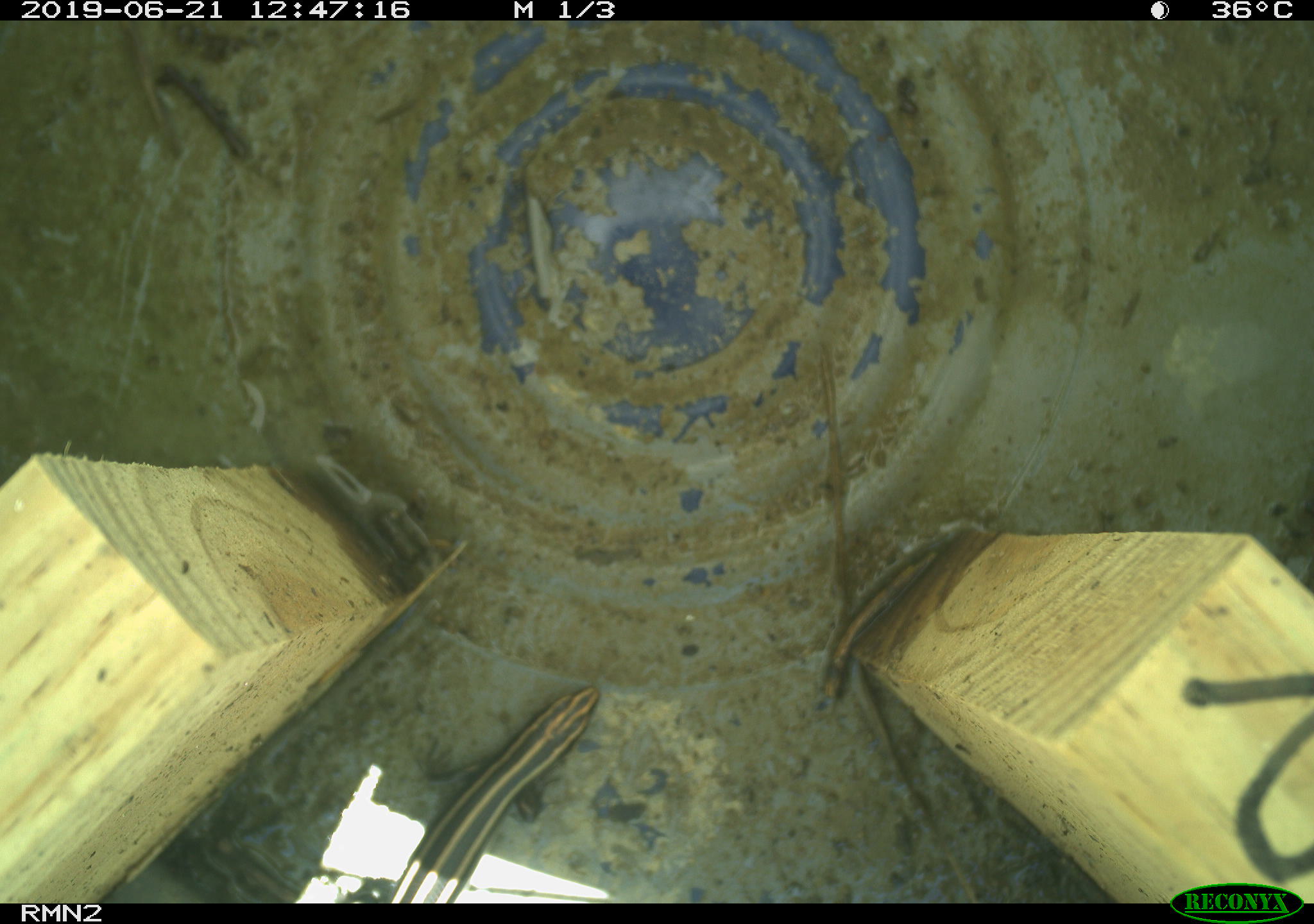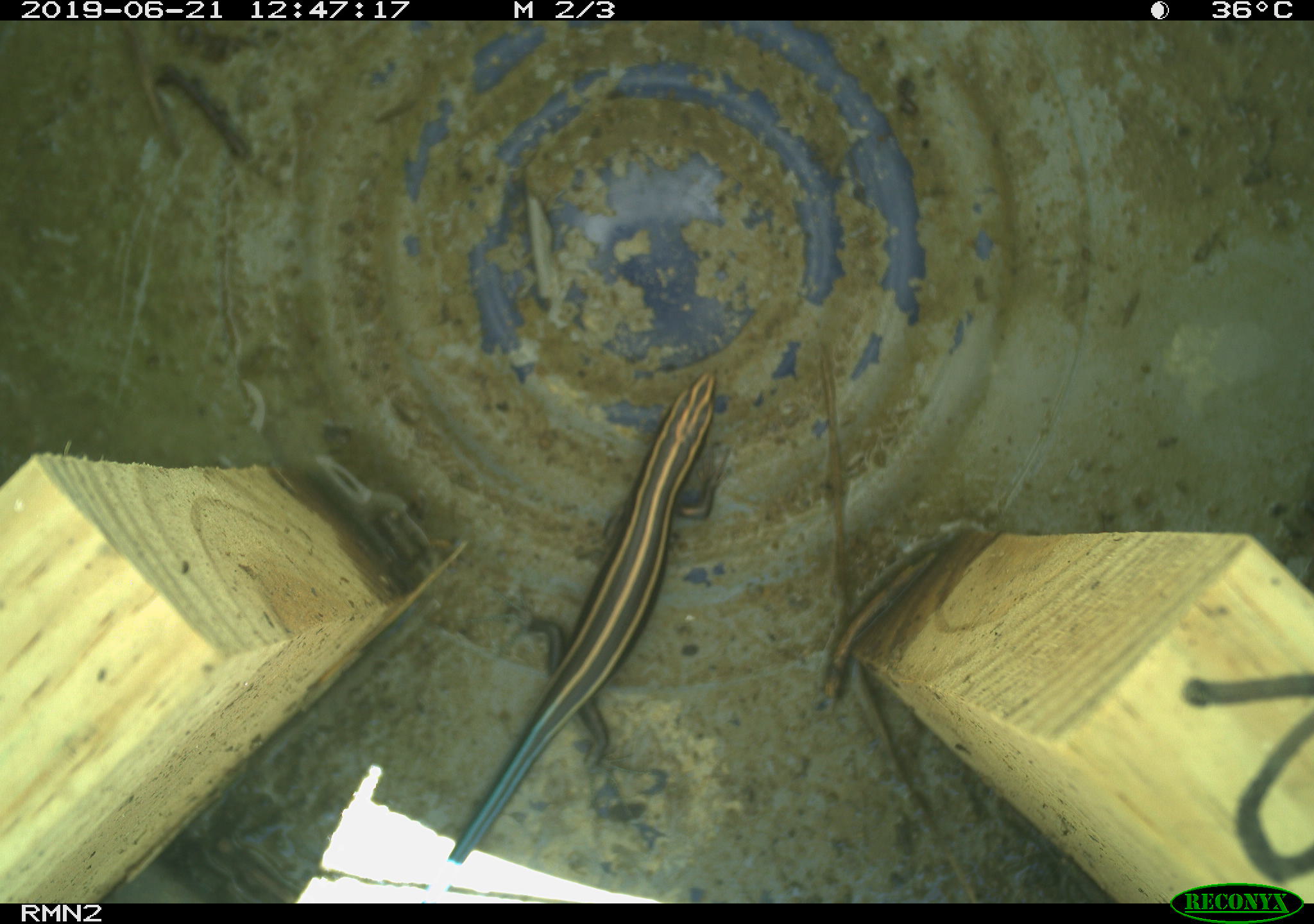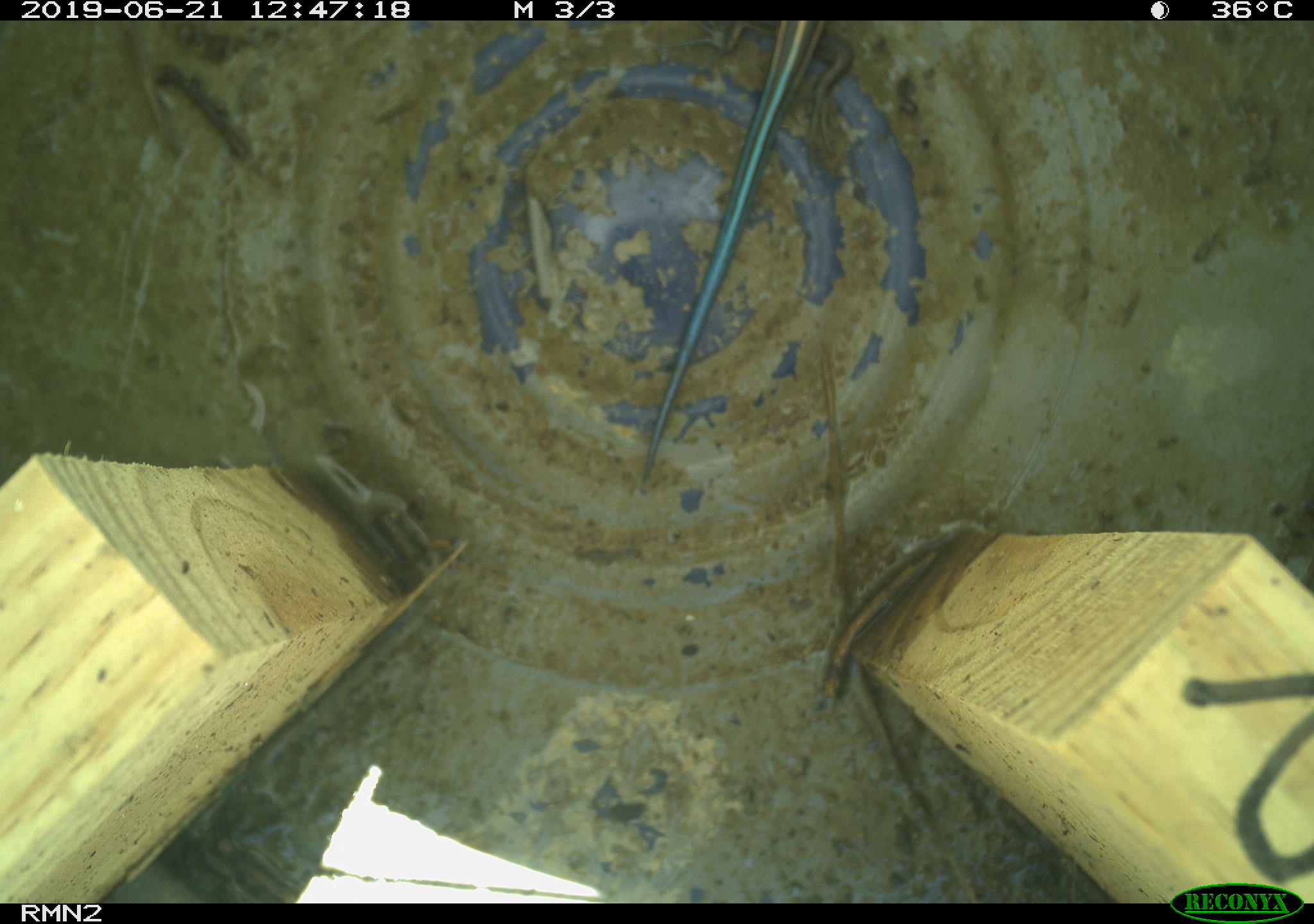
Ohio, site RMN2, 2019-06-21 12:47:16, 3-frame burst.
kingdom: Animalia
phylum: Chordata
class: Reptilia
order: Squamata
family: Scincidae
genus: Plestiodon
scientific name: Plestiodon fasciatus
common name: common five-lined skink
Common five-lined skink (Plestiodon fasciatus).